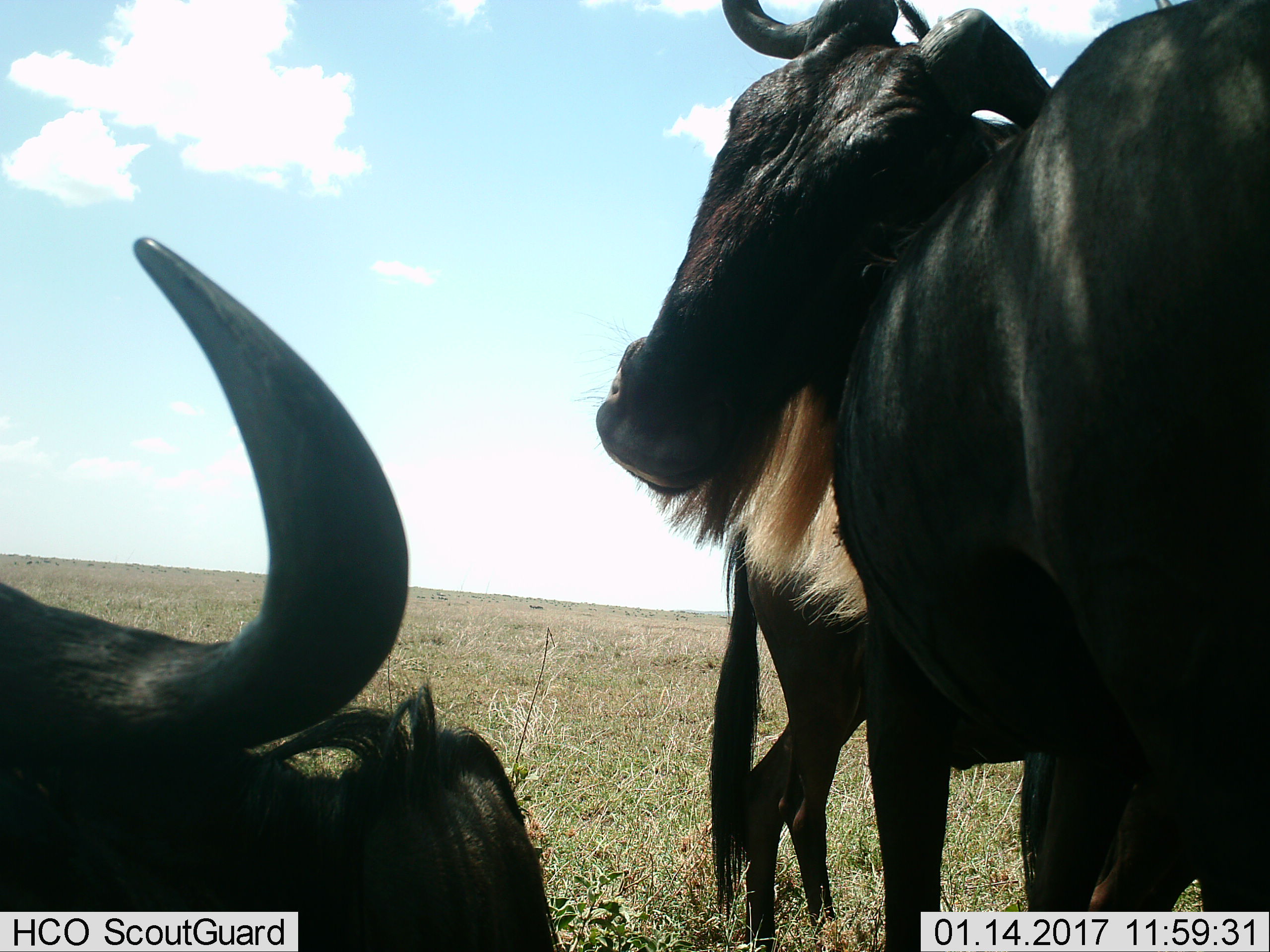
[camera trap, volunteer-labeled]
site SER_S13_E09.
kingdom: Animalia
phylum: Chordata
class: Mammalia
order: Artiodactyla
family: Bovidae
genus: Connochaetes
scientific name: Connochaetes taurinus taurinus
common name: blue wildebeest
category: wildebeestblue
Wildebeestblue (blue wildebeest) (Connochaetes taurinus taurinus), count 3. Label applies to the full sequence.